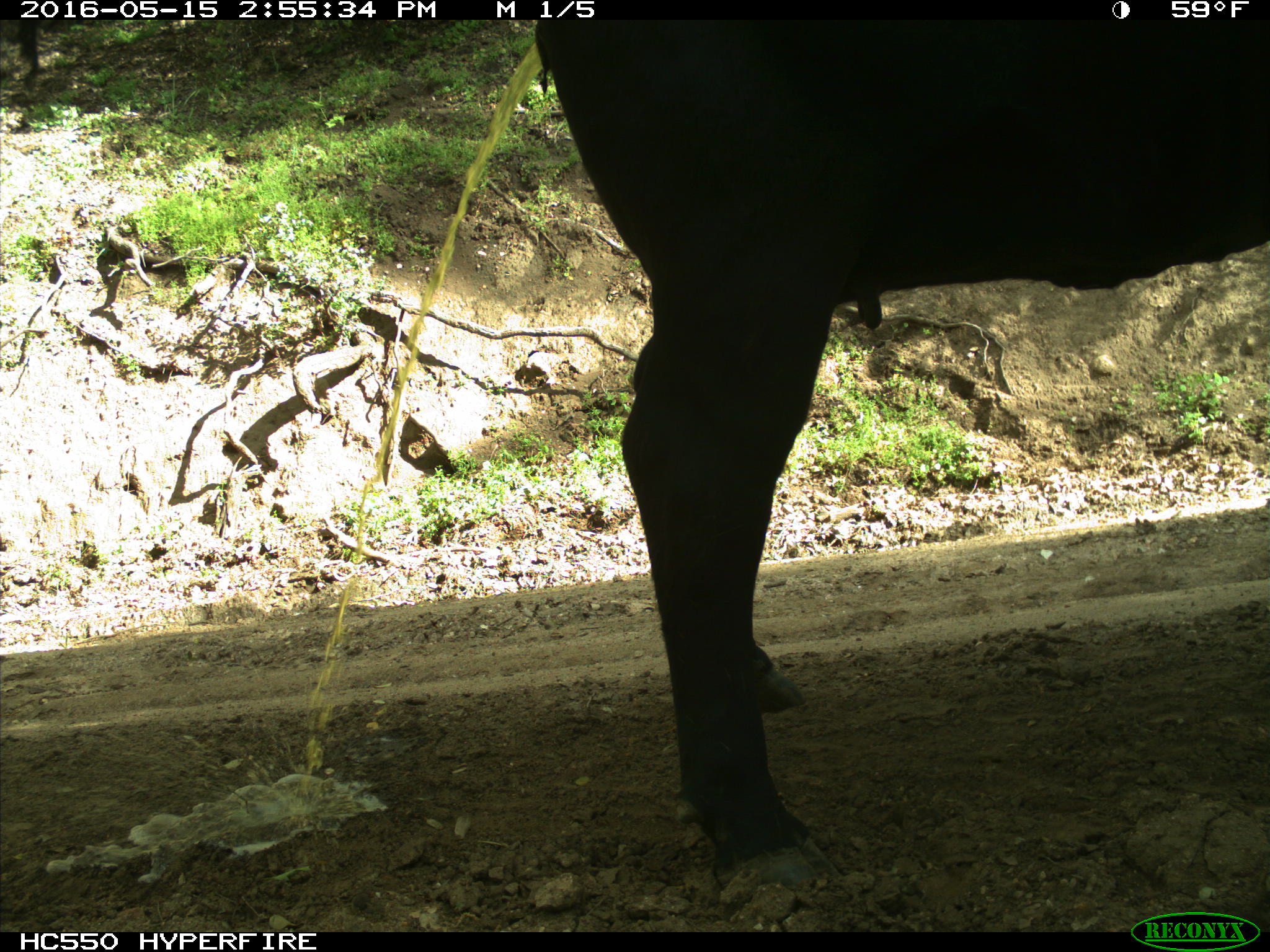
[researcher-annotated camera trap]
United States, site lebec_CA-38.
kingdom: Animalia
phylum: Chordata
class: Mammalia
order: Artiodactyla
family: Bovidae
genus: Bos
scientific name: Bos taurus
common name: domestic cow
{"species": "Bos taurus (domestic cow)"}